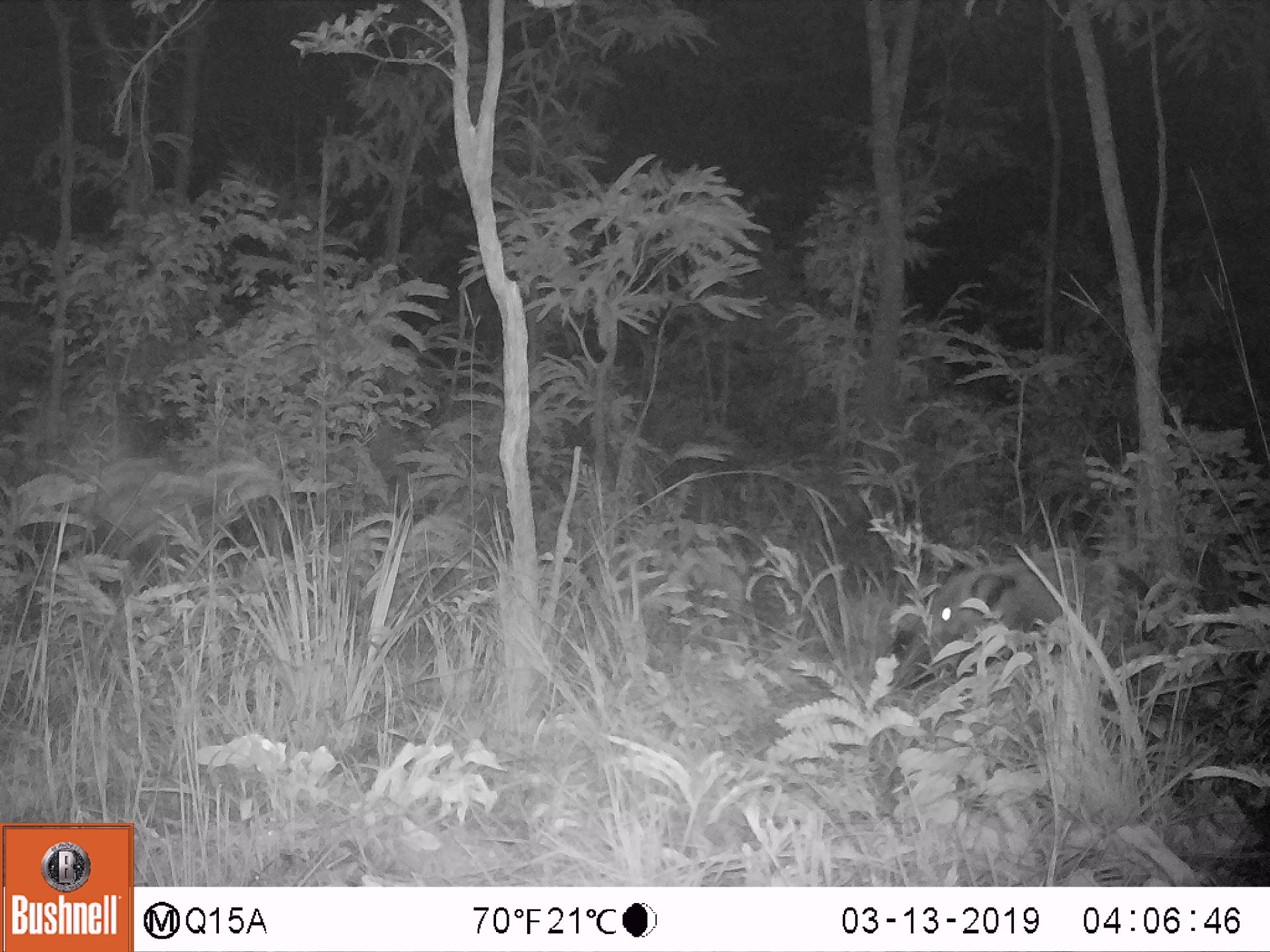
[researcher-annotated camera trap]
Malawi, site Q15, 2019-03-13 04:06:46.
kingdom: Animalia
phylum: Chordata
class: Mammalia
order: Artiodactyla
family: Suidae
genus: Potamochoerus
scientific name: Potamochoerus larvatus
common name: bushpig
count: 1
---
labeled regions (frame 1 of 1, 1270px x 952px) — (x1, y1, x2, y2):
bushpig: (892, 548, 1152, 693)